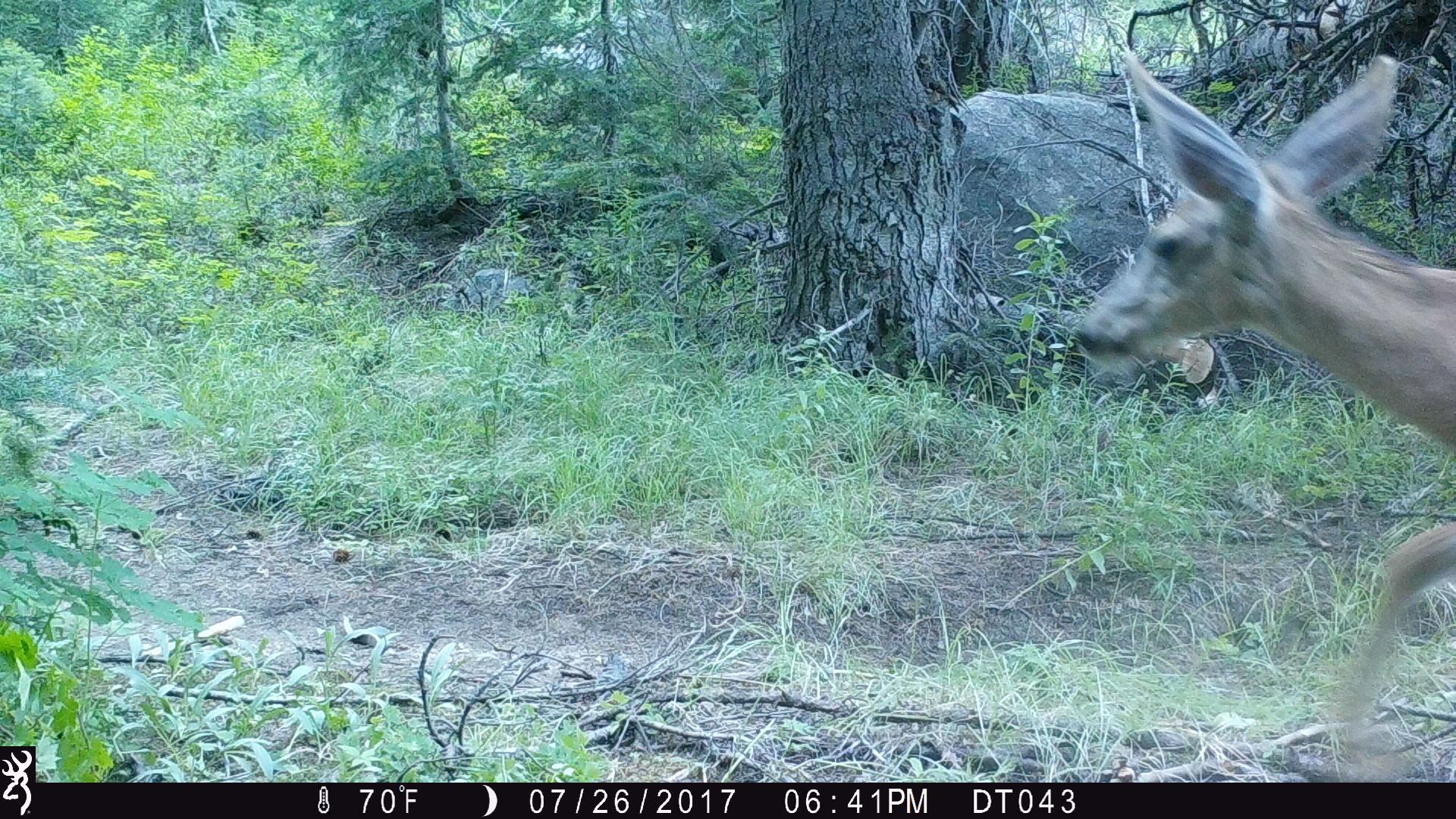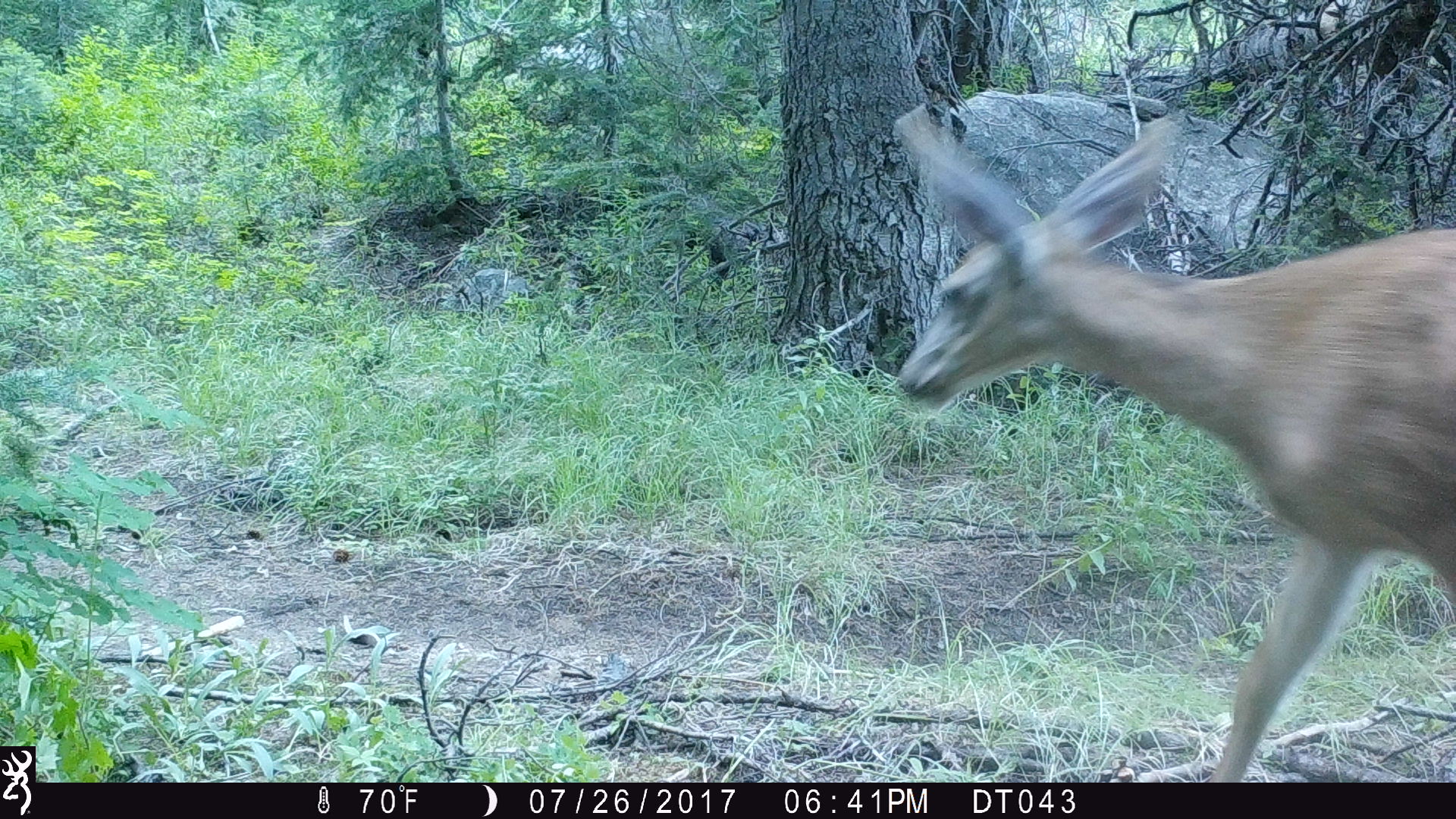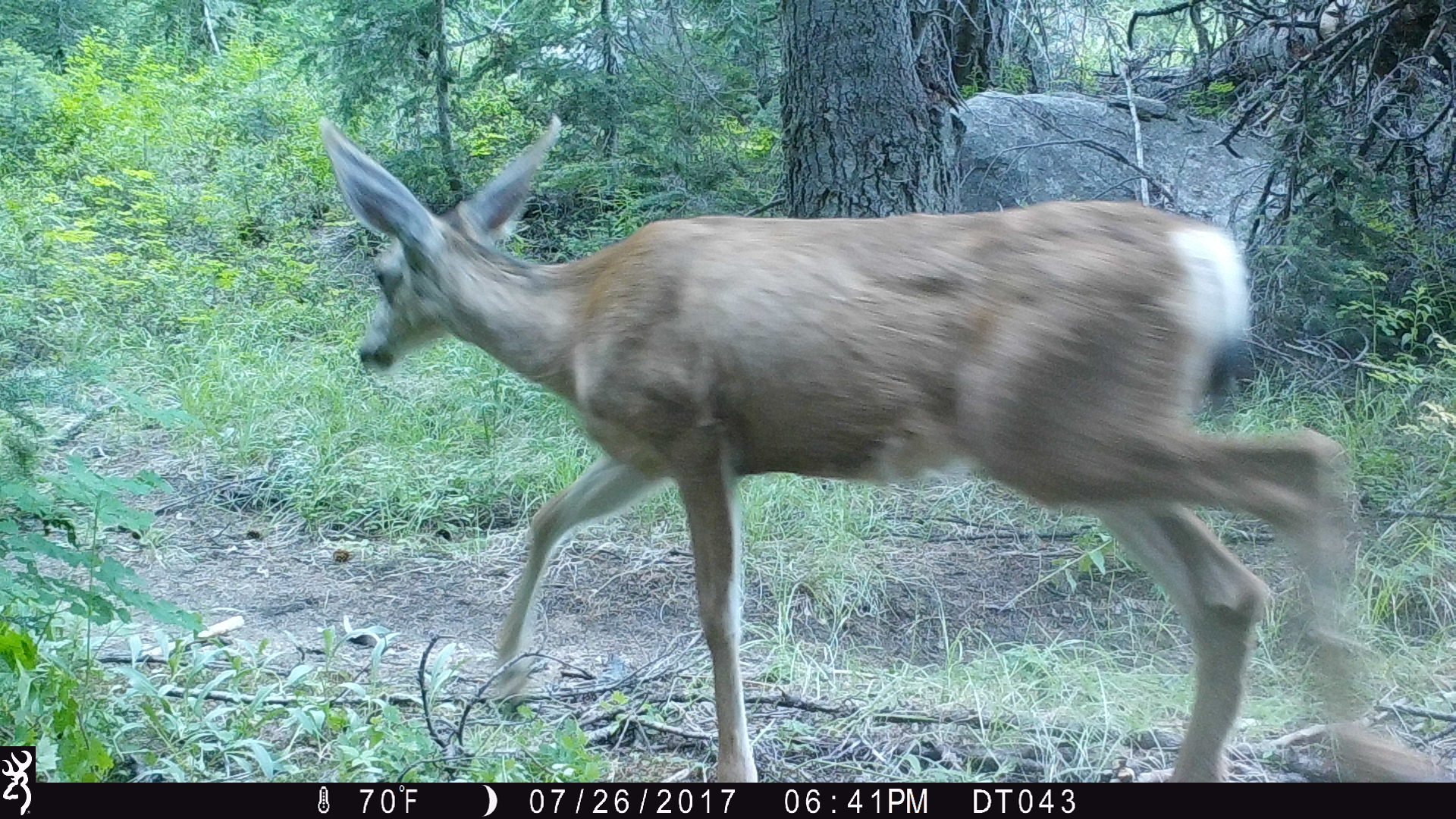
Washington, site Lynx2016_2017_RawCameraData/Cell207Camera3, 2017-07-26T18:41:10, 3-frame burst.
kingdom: Animalia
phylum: Chordata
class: Mammalia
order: Artiodactyla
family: Cervidae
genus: Odocoileus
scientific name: Odocoileus hemionus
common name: mule deer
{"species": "Odocoileus hemionus (mule deer)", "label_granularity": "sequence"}